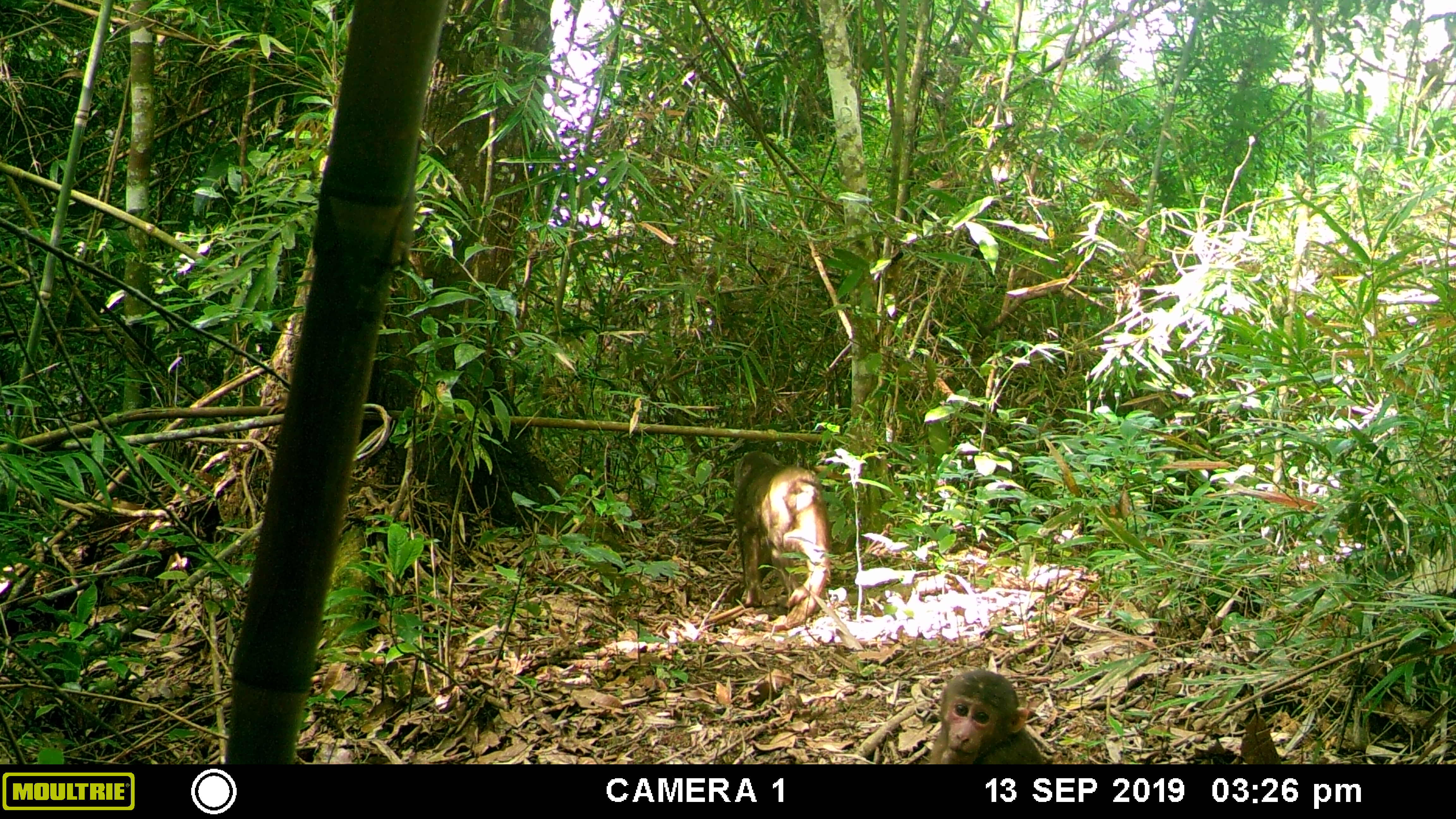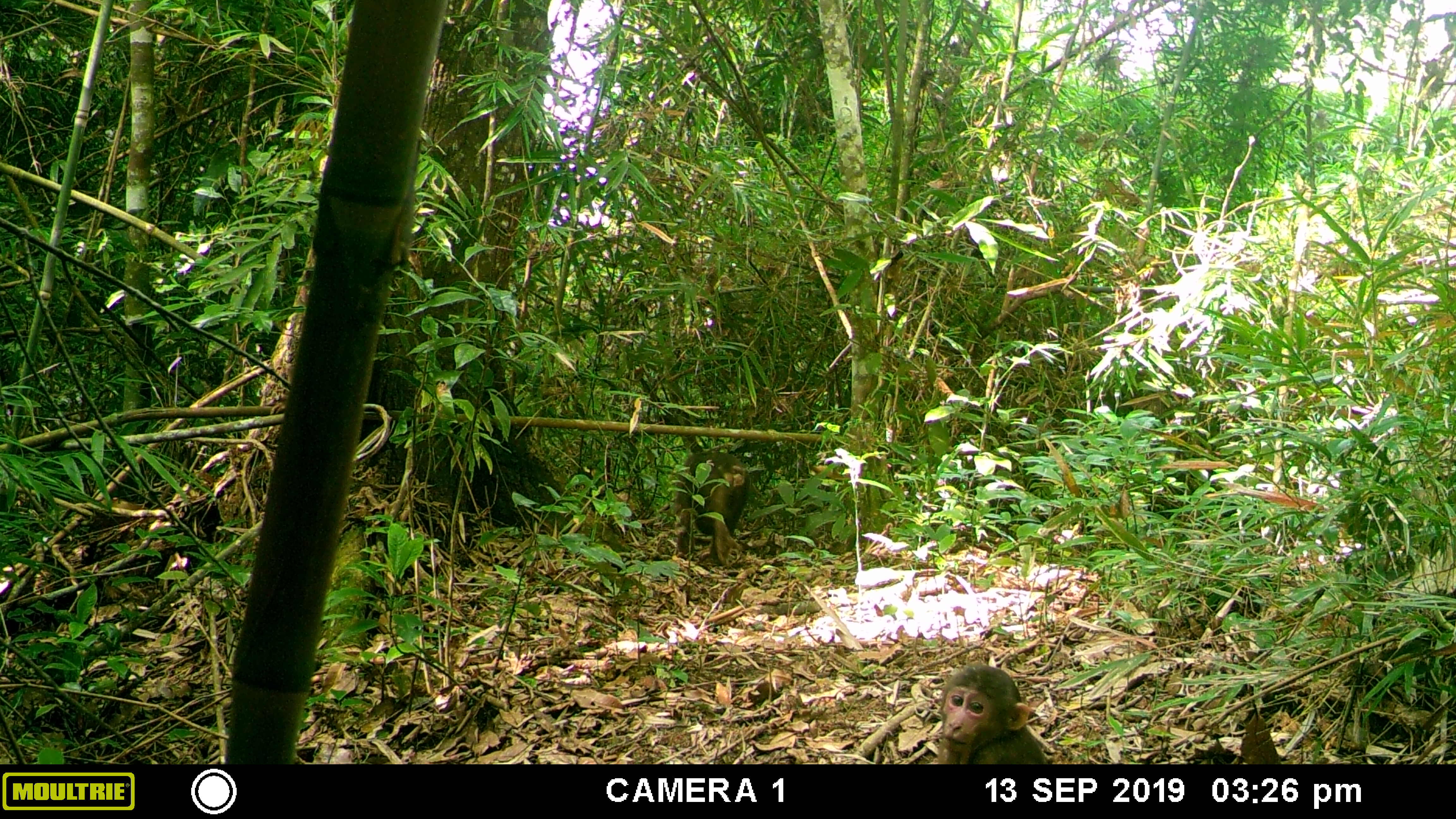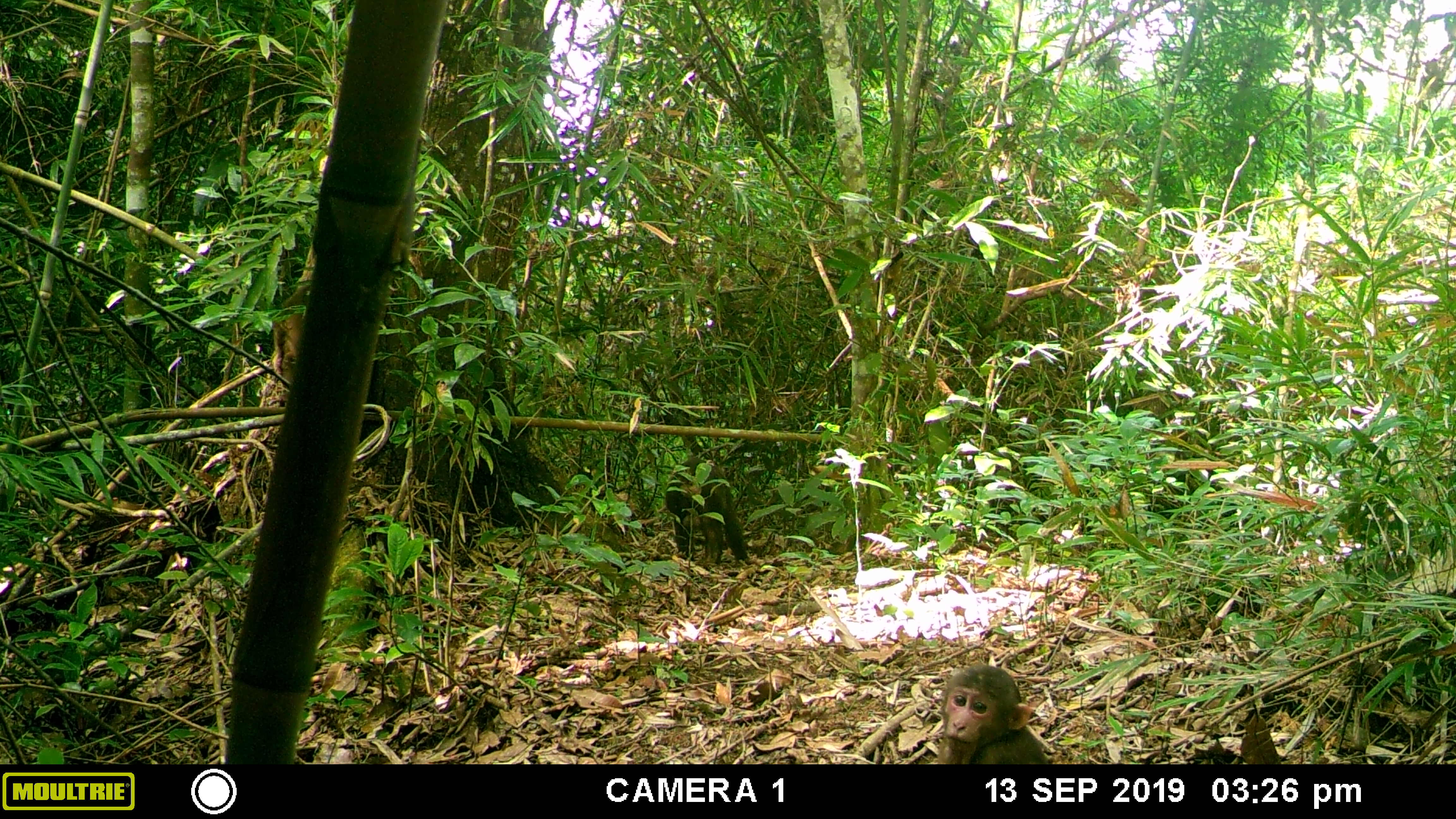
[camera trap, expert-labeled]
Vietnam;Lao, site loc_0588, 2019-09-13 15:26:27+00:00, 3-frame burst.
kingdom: Animalia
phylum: Chordata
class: Mammalia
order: Primates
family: Cercopithecidae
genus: Macaca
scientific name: Macaca arctoides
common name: stump-tailed macaque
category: stump tailed macaque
Stump tailed macaque (stump-tailed macaque) (Macaca arctoides). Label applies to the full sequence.